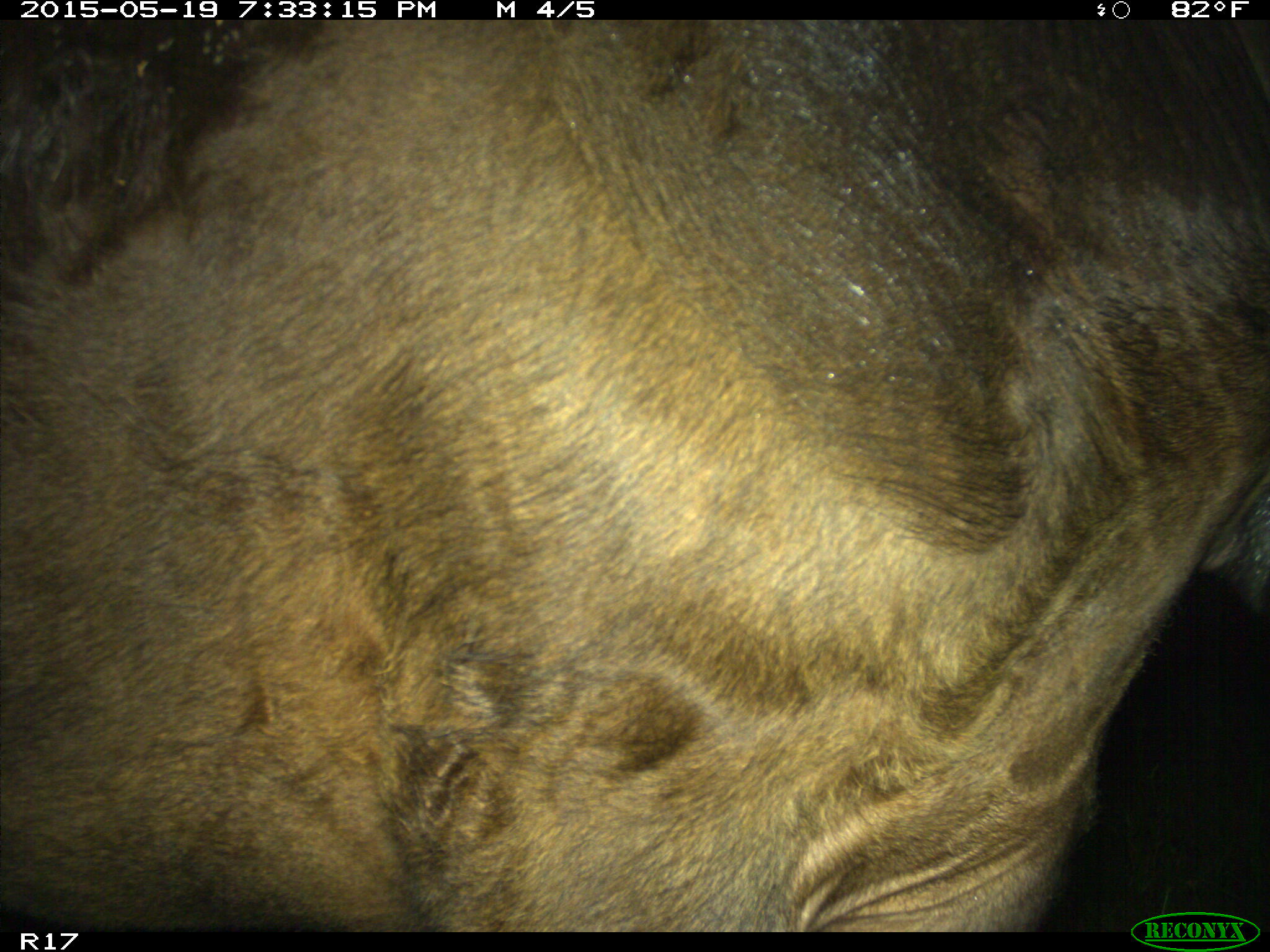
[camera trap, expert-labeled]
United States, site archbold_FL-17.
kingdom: Animalia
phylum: Chordata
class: Mammalia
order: Artiodactyla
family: Bovidae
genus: Bos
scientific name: Bos taurus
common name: domestic cow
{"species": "Bos taurus (domestic cow)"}